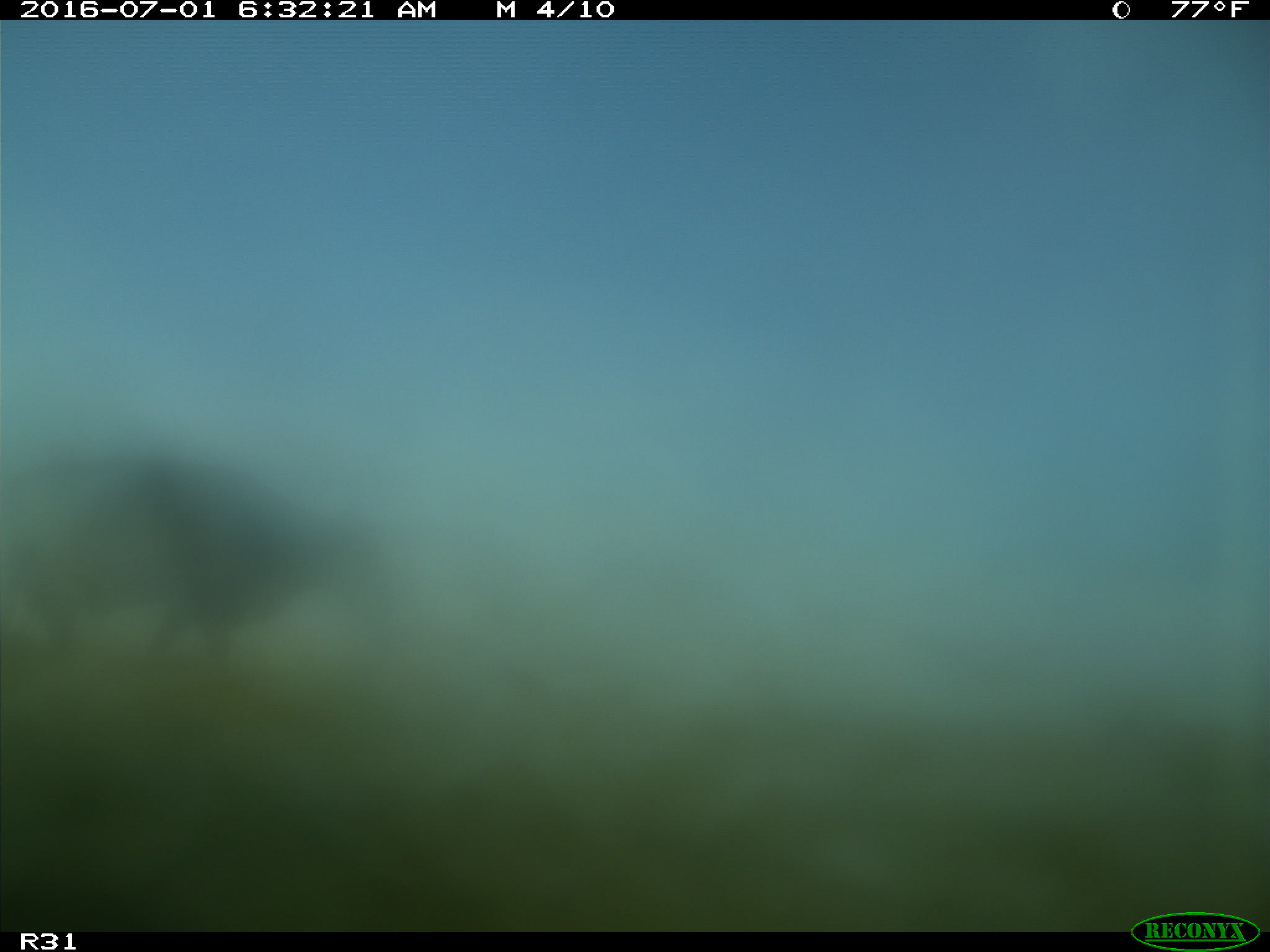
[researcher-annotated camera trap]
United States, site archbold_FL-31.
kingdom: Animalia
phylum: Chordata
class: Mammalia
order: Artiodactyla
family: Bovidae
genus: Bos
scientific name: Bos taurus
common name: domestic cow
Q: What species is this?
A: Bos taurus (domestic cow).